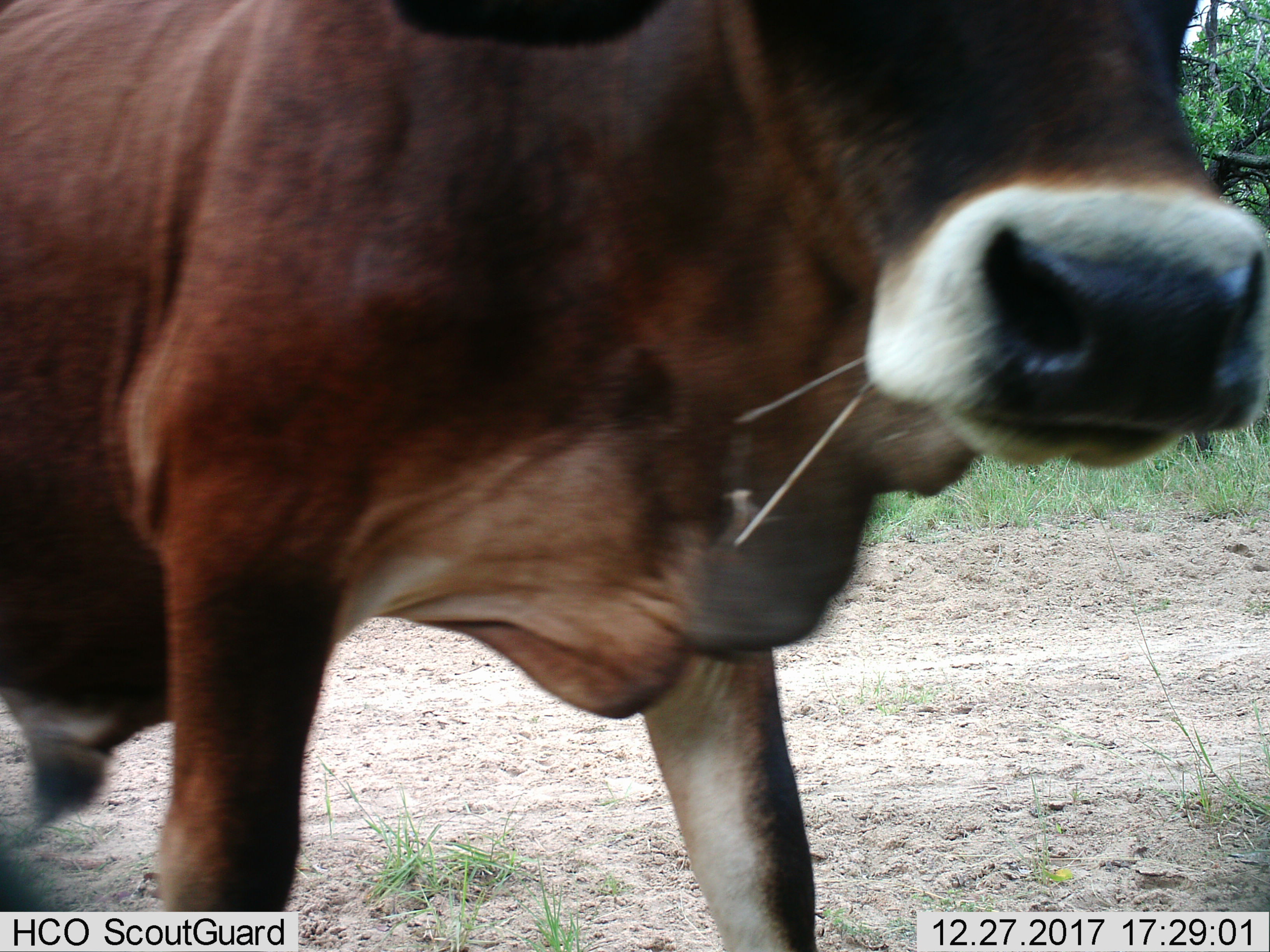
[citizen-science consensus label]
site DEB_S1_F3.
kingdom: Animalia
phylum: Chordata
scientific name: Vertebrata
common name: domestic animal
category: domesticanimal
Domesticanimal (domestic animal) (Vertebrata), count 1. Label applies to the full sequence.